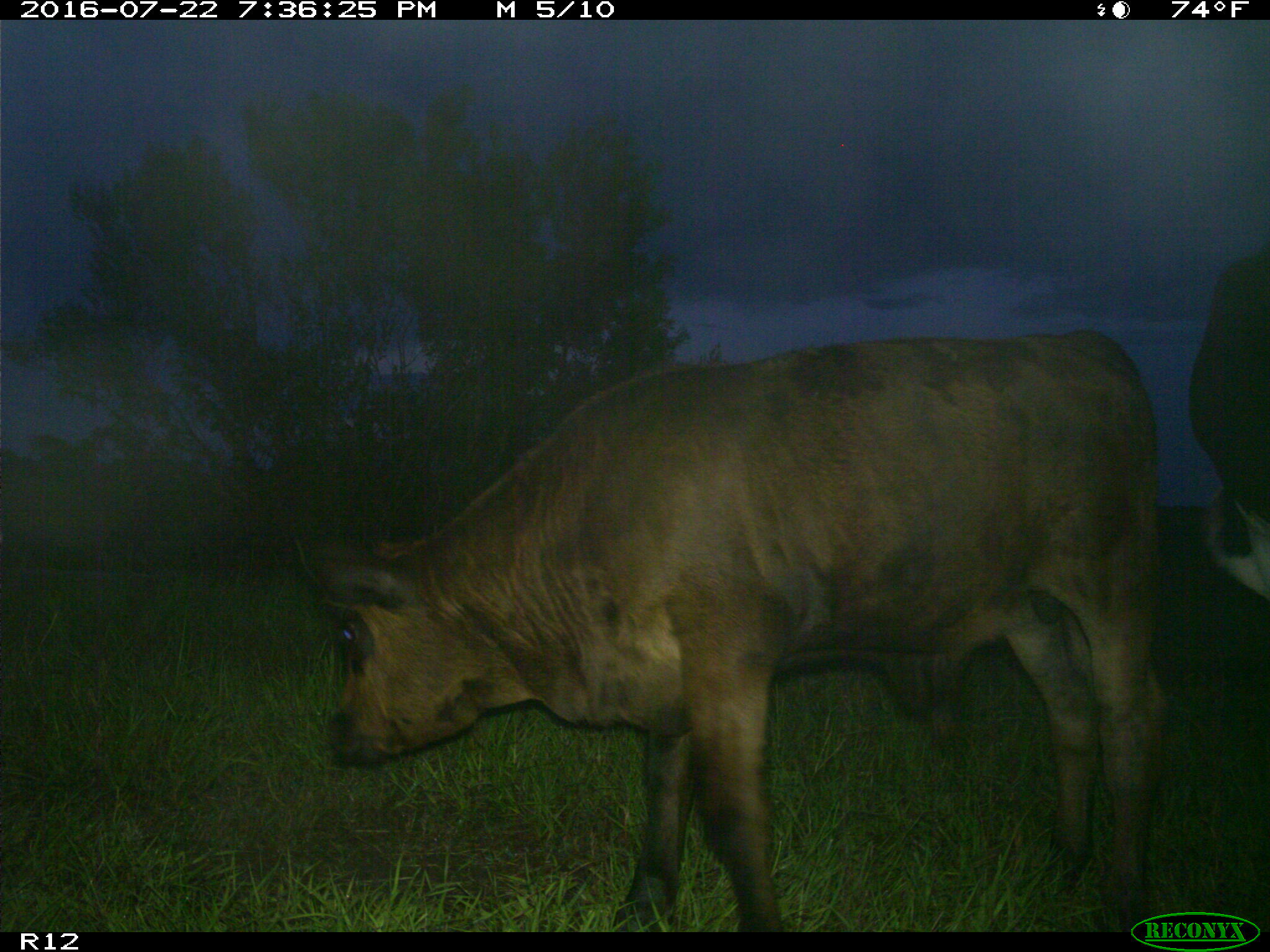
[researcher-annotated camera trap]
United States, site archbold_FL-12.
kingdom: Animalia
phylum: Chordata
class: Mammalia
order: Artiodactyla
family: Bovidae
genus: Bos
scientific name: Bos taurus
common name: domestic cow